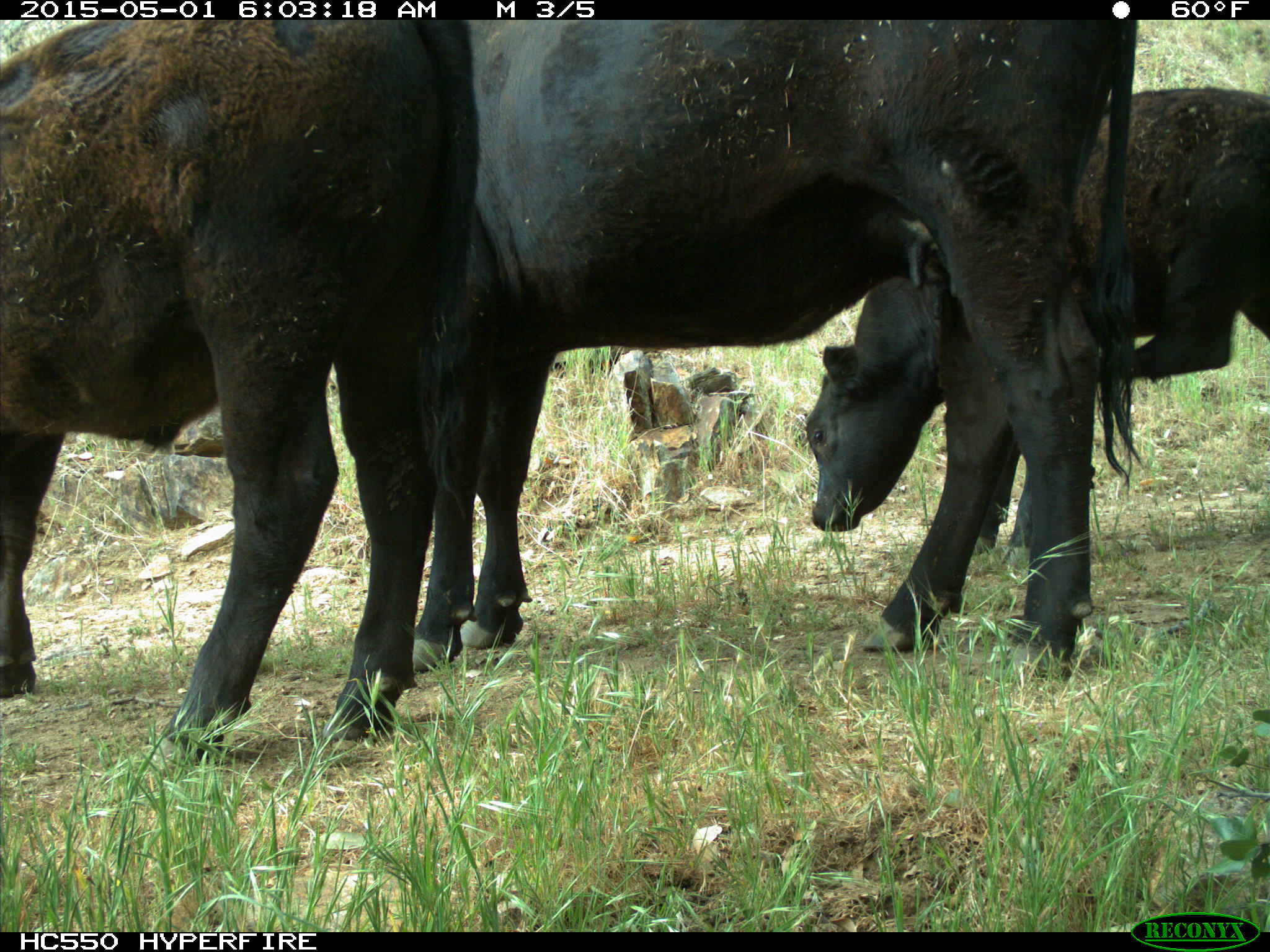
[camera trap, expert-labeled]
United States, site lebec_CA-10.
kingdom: Animalia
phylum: Chordata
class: Mammalia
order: Artiodactyla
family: Bovidae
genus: Bos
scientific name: Bos taurus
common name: domestic cow